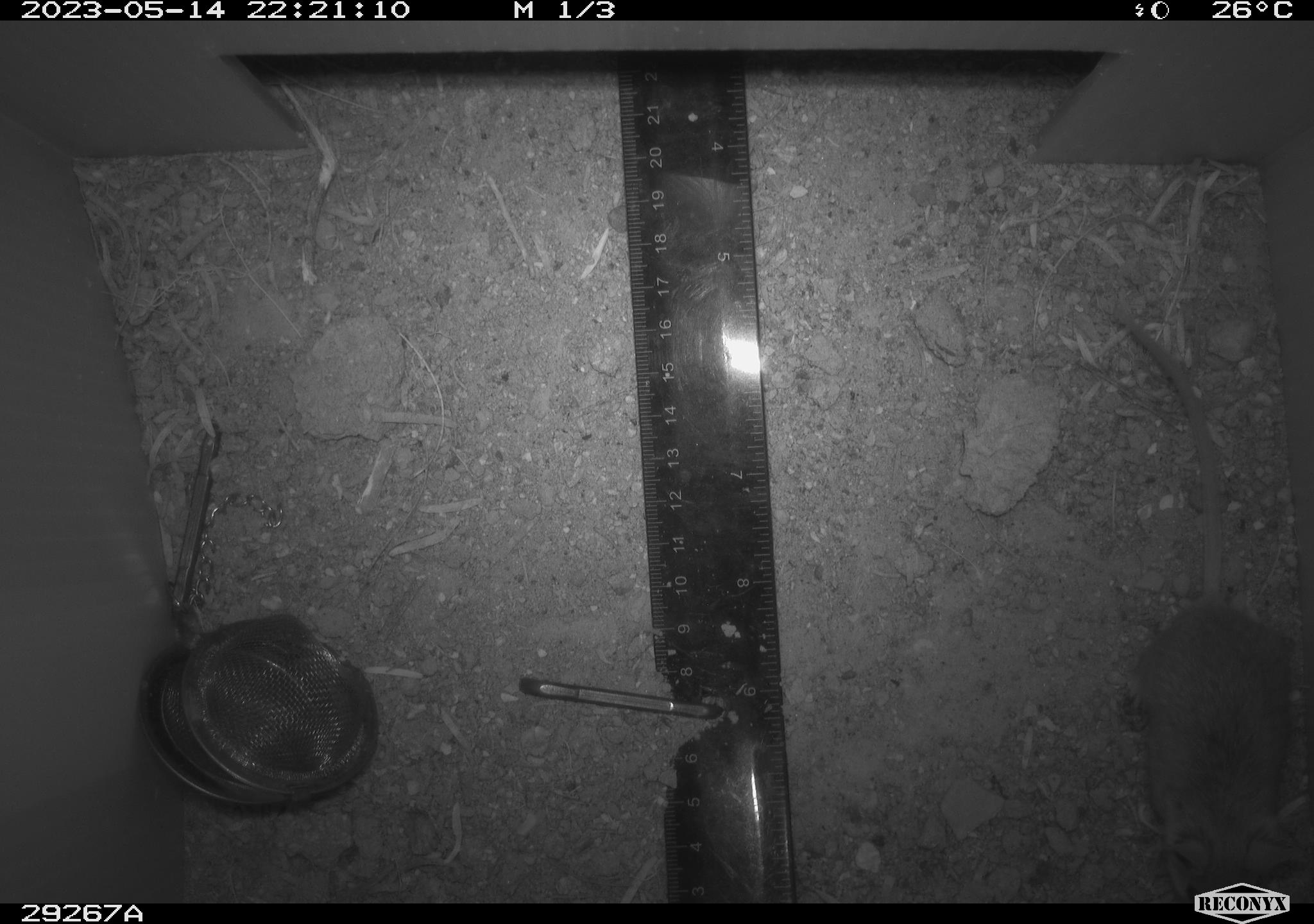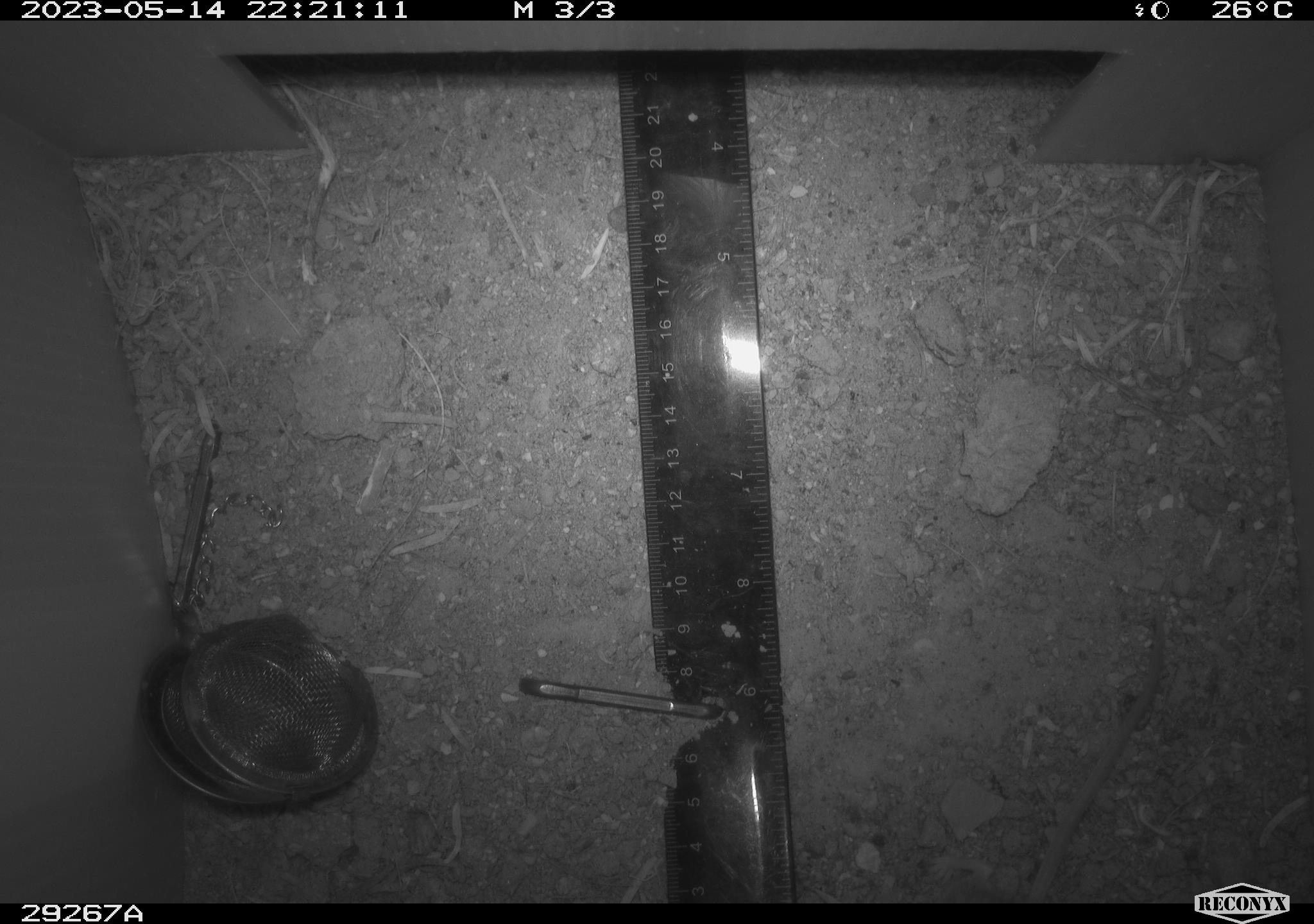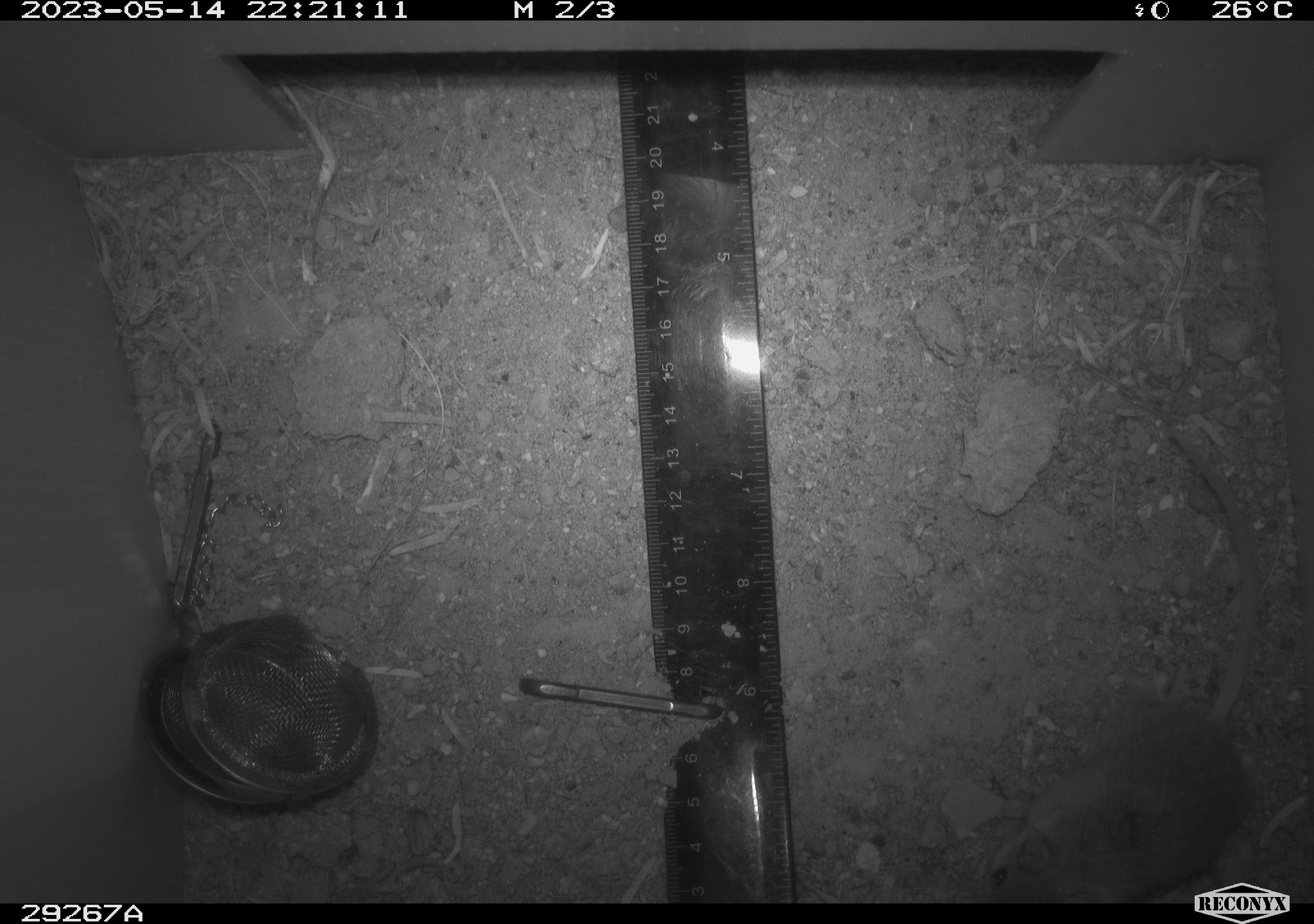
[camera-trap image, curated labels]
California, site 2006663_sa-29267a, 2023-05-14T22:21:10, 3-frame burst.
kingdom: Animalia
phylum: Chordata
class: Mammalia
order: Rodentia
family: Cricetidae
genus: Peromyscus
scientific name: Peromyscus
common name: deer mice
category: peromyscus species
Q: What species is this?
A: Peromyscus species (deer mice) (Peromyscus).